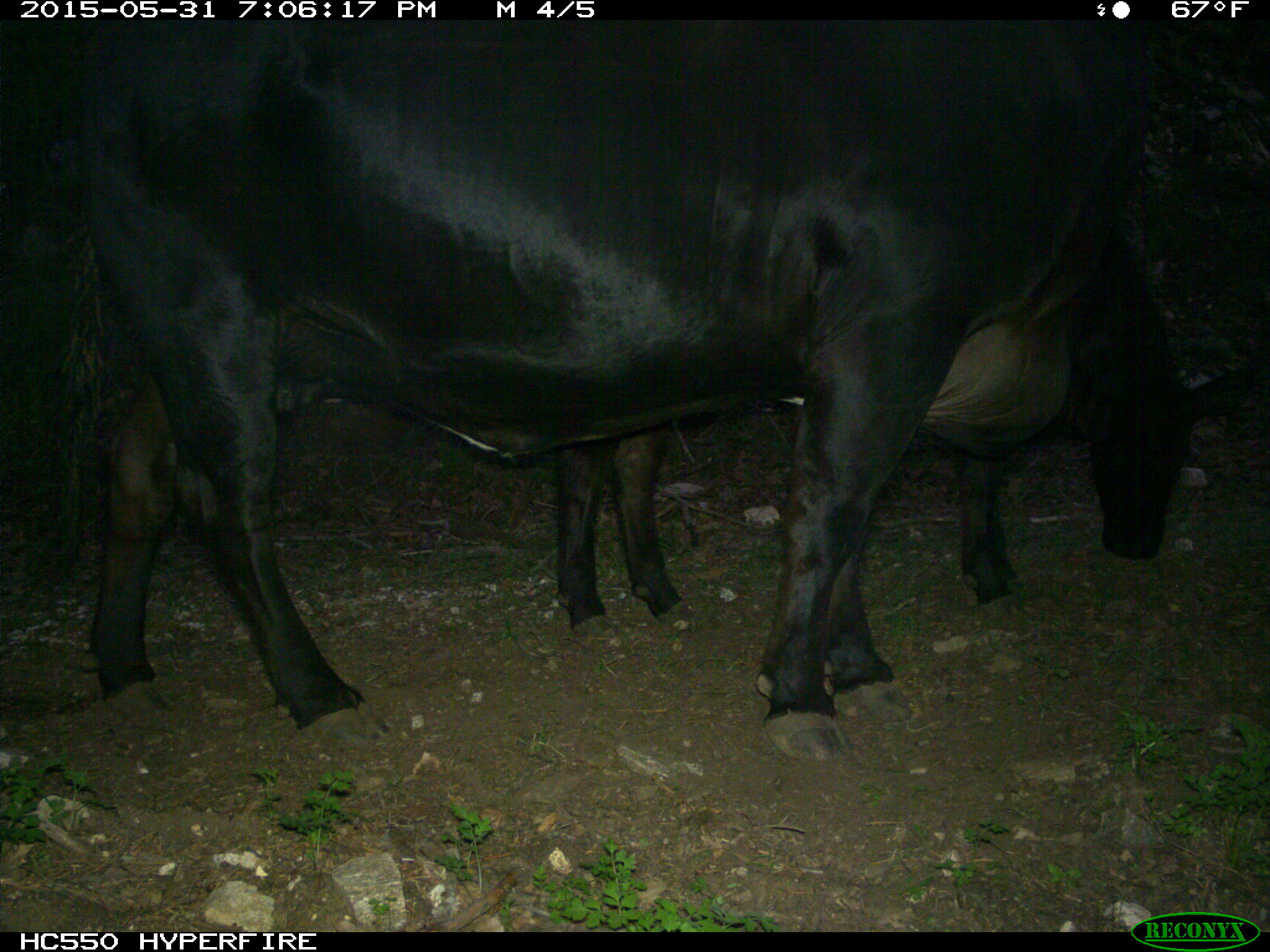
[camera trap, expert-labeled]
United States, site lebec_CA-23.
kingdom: Animalia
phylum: Chordata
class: Mammalia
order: Artiodactyla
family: Bovidae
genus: Bos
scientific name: Bos taurus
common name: domestic cow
Bos taurus (domestic cow).